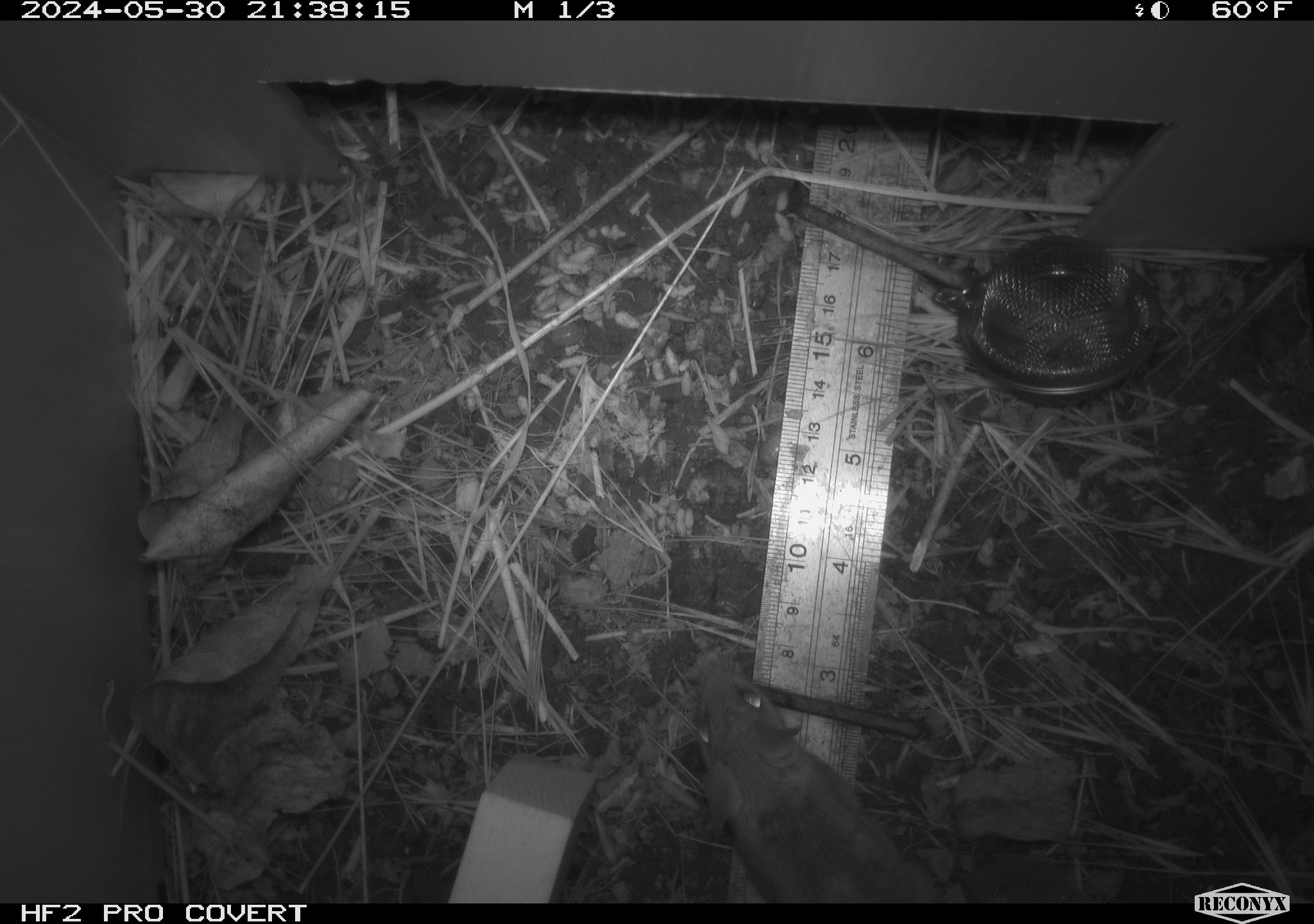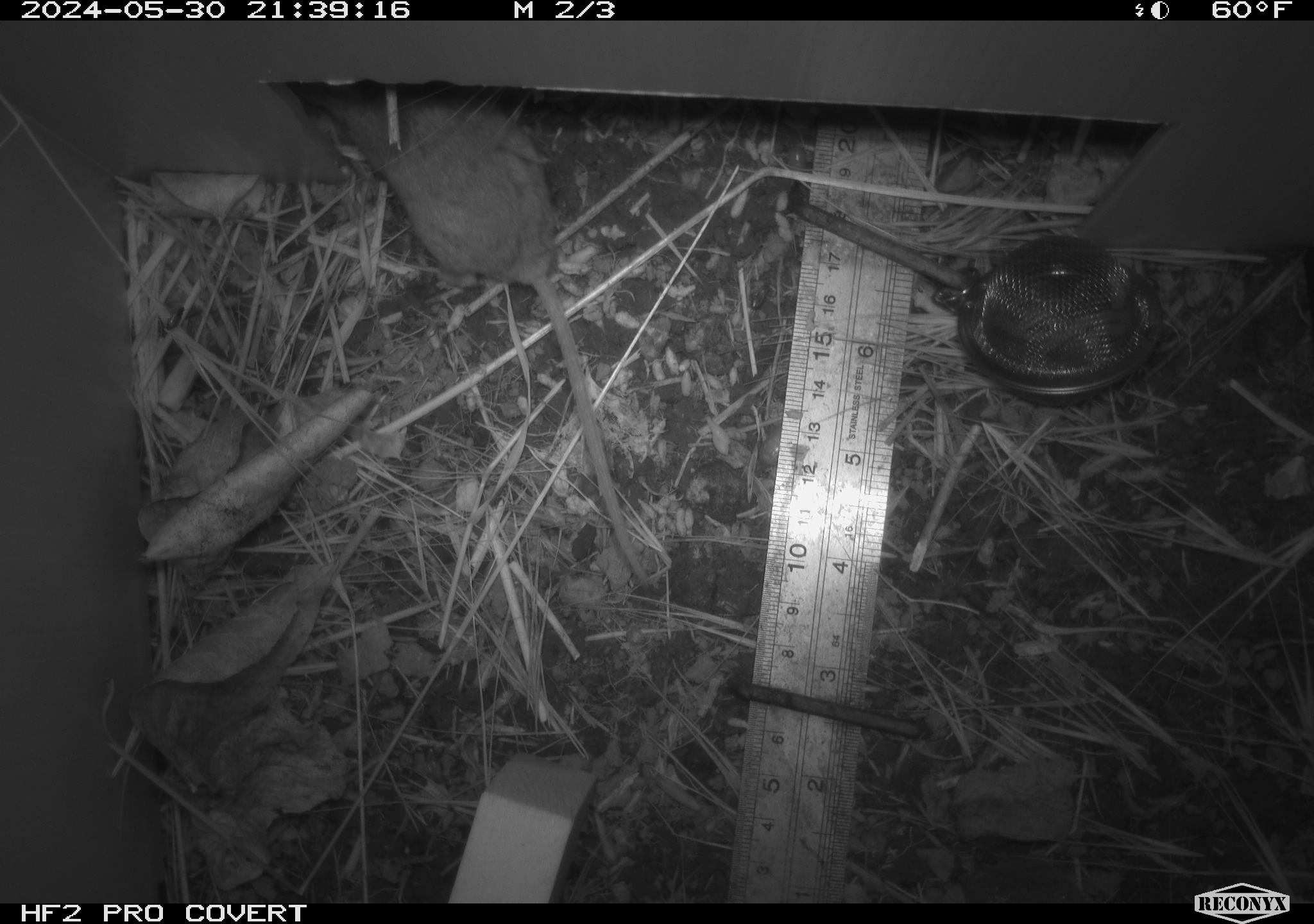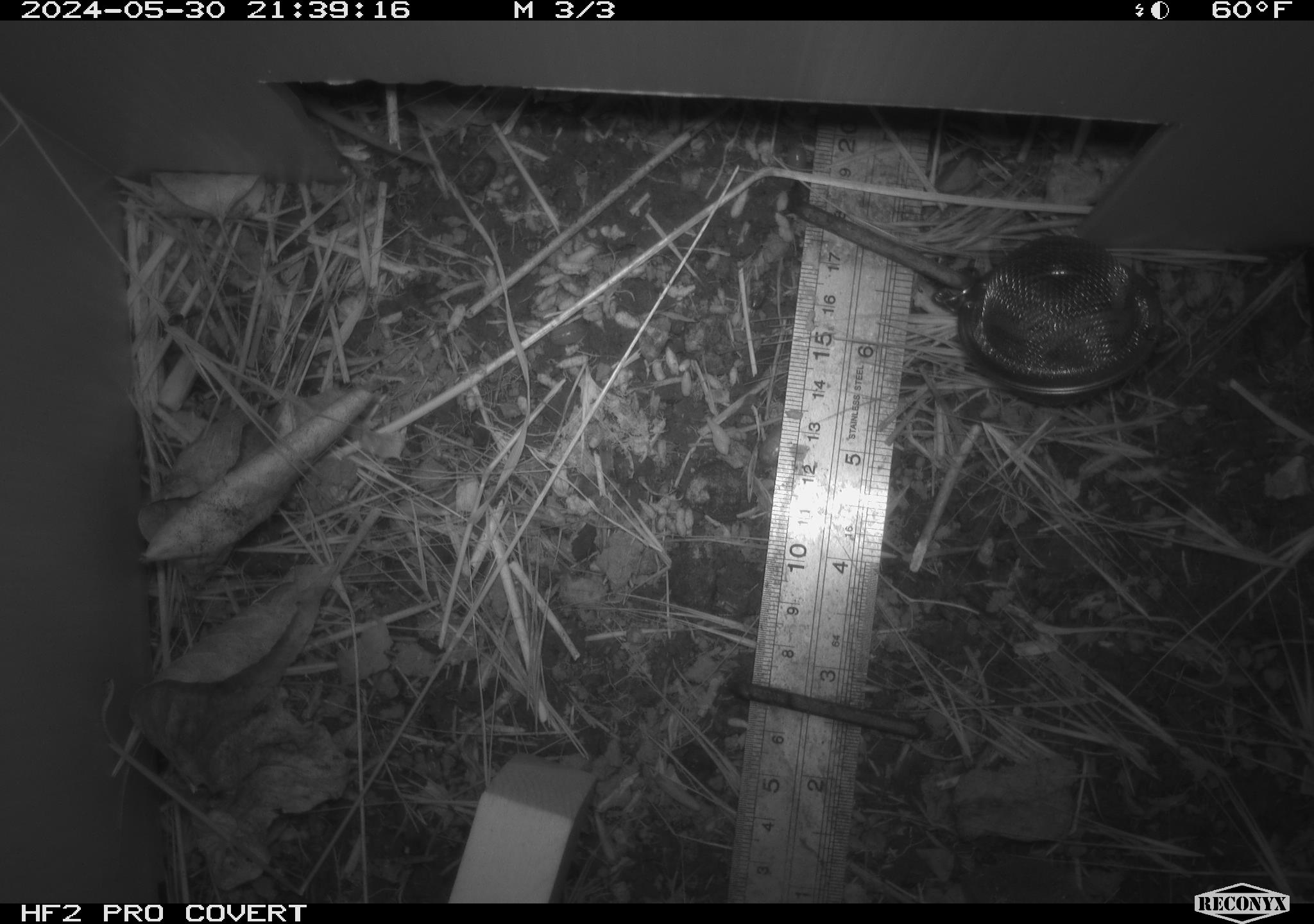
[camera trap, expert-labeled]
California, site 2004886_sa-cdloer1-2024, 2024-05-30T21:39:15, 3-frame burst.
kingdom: Animalia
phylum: Chordata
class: Mammalia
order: Rodentia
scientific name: Rodentia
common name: mouse species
Mouse species (Rodentia).